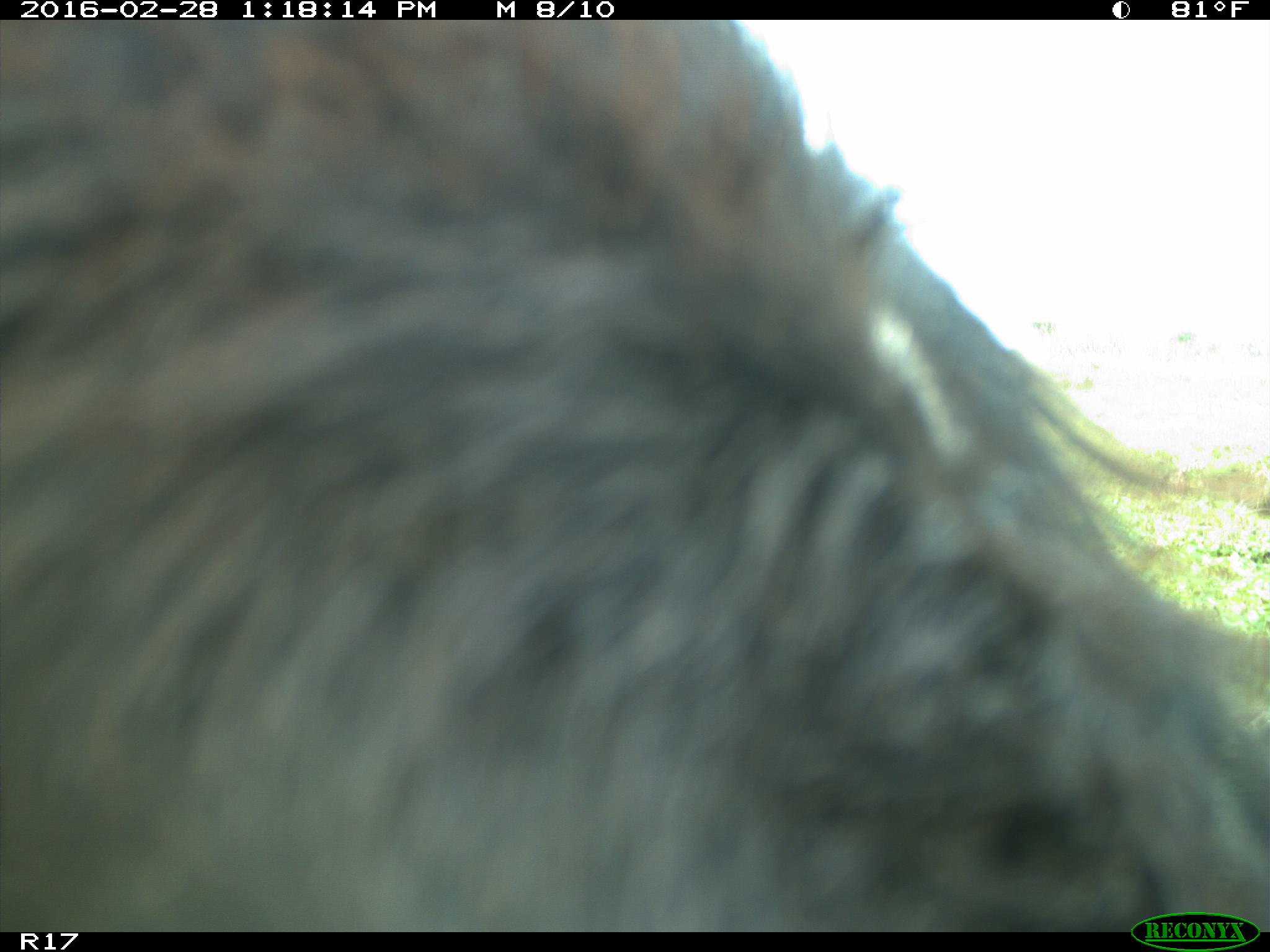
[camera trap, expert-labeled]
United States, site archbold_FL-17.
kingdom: Animalia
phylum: Chordata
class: Mammalia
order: Artiodactyla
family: Bovidae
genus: Bos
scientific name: Bos taurus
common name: domestic cow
Bos taurus (domestic cow).